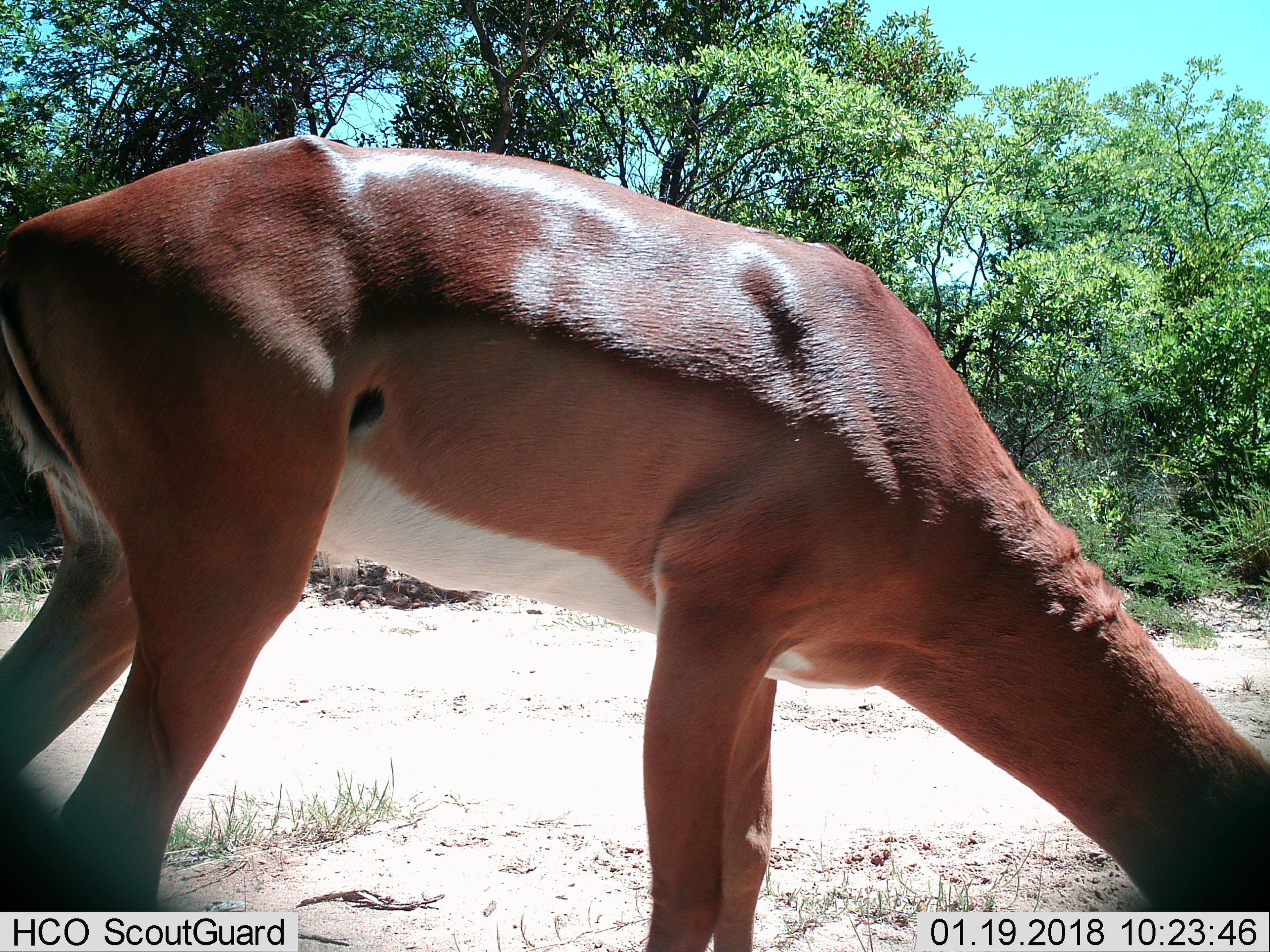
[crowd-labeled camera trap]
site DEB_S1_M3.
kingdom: Animalia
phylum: Chordata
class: Mammalia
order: Artiodactyla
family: Bovidae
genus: Aepyceros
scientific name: Aepyceros melampus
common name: impala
Impala (Aepyceros melampus), count 1. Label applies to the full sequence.